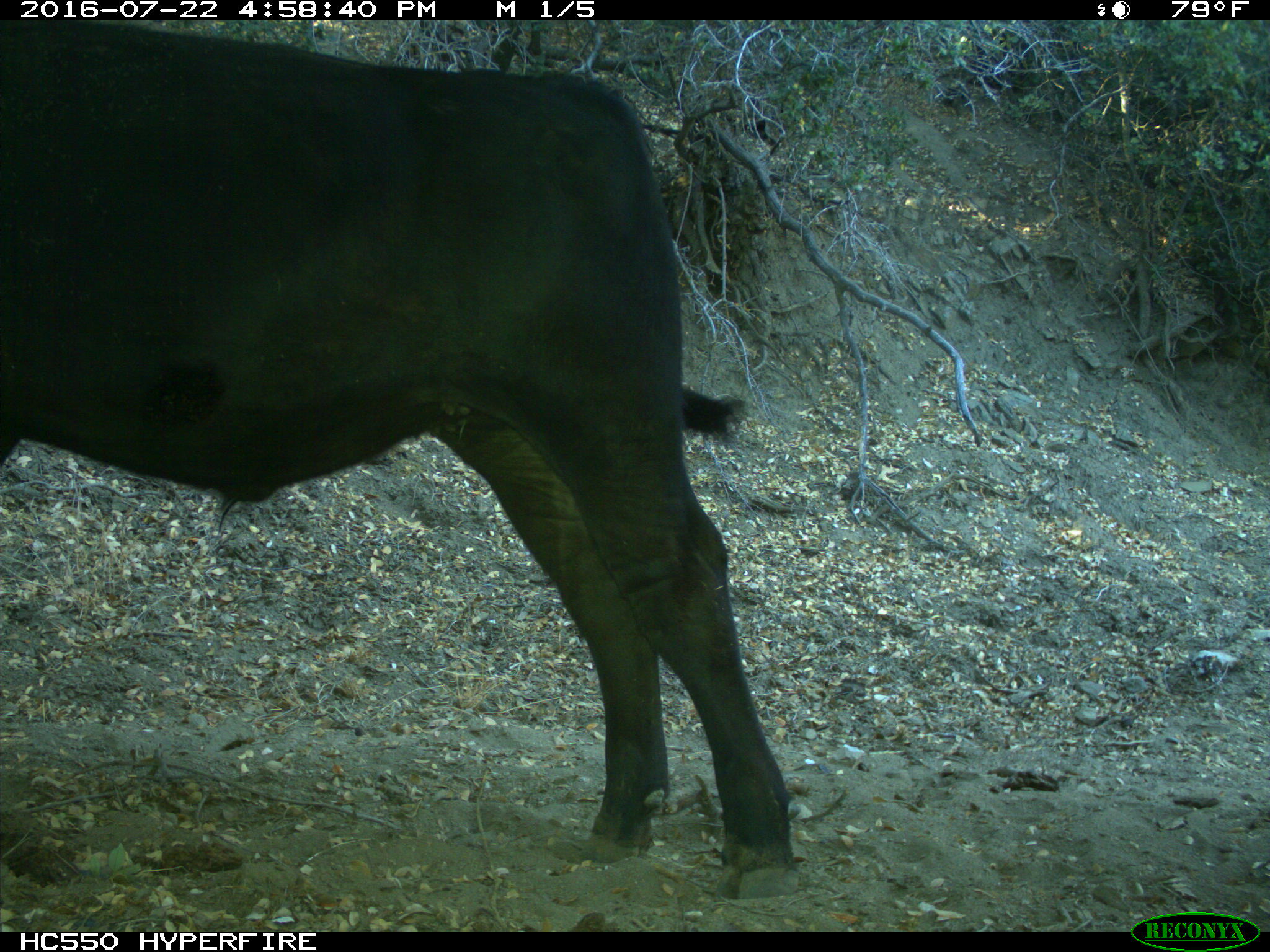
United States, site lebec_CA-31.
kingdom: Animalia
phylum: Chordata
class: Mammalia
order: Artiodactyla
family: Bovidae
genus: Bos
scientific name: Bos taurus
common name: domestic cow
Bos taurus (domestic cow).